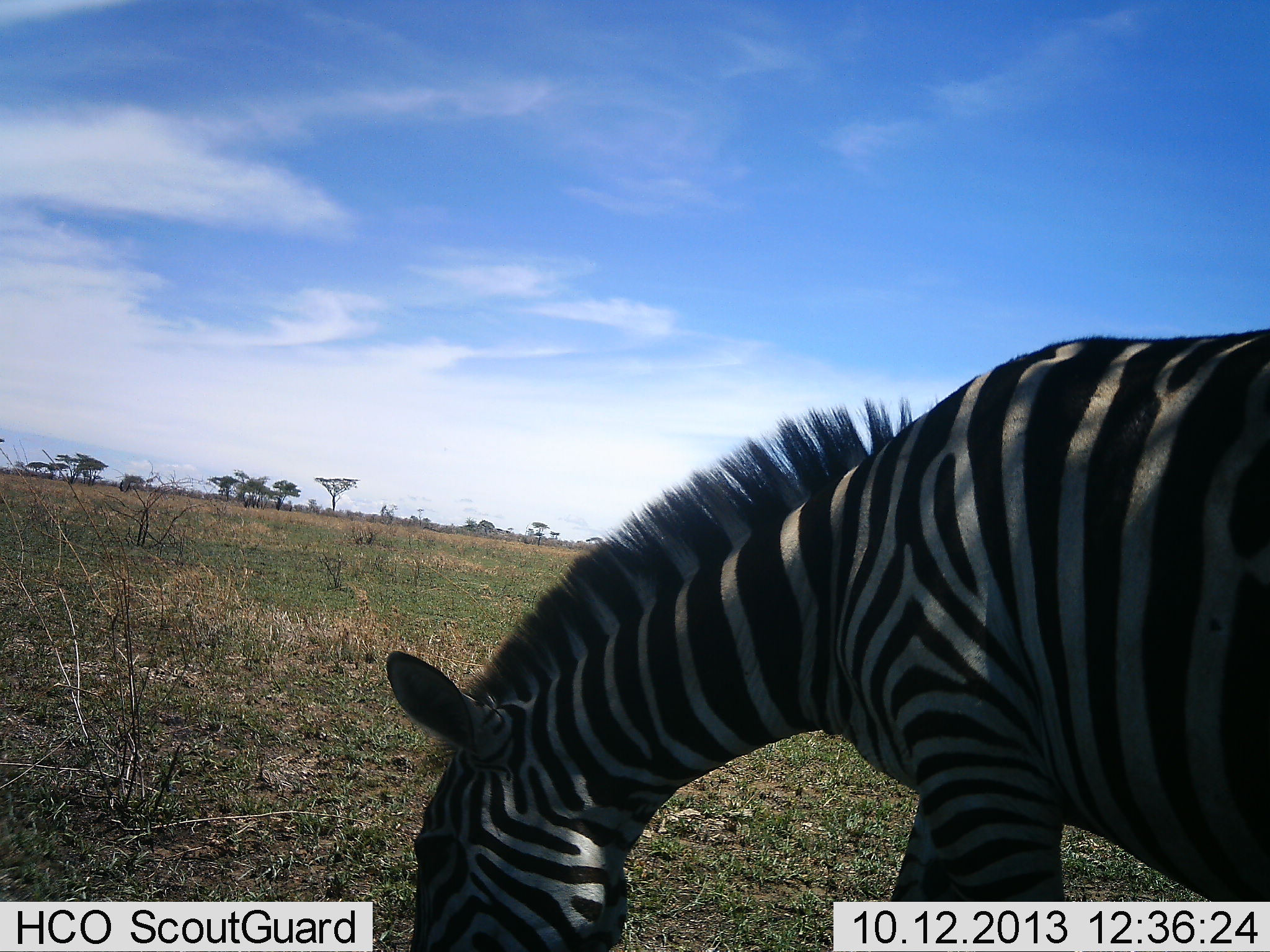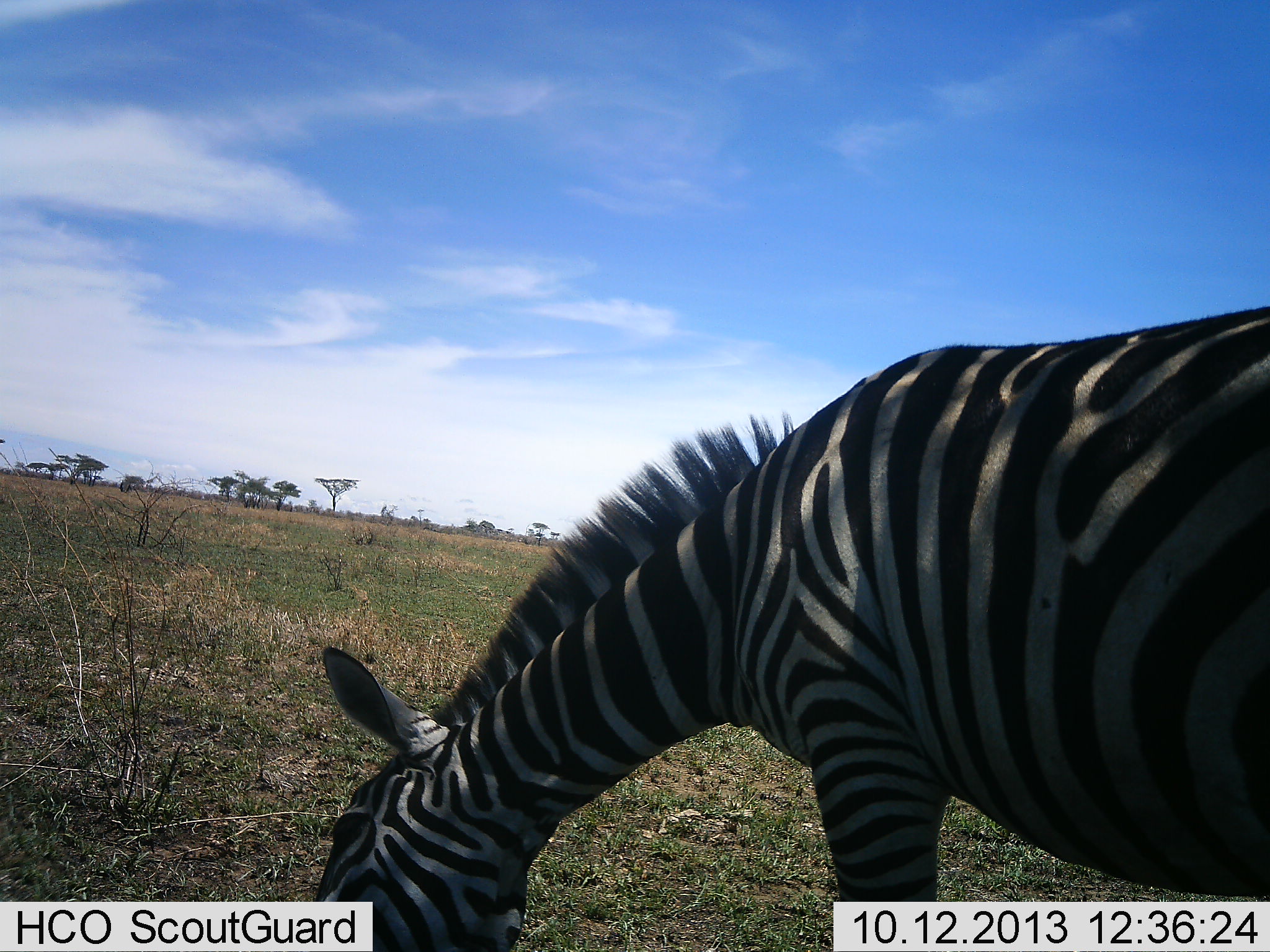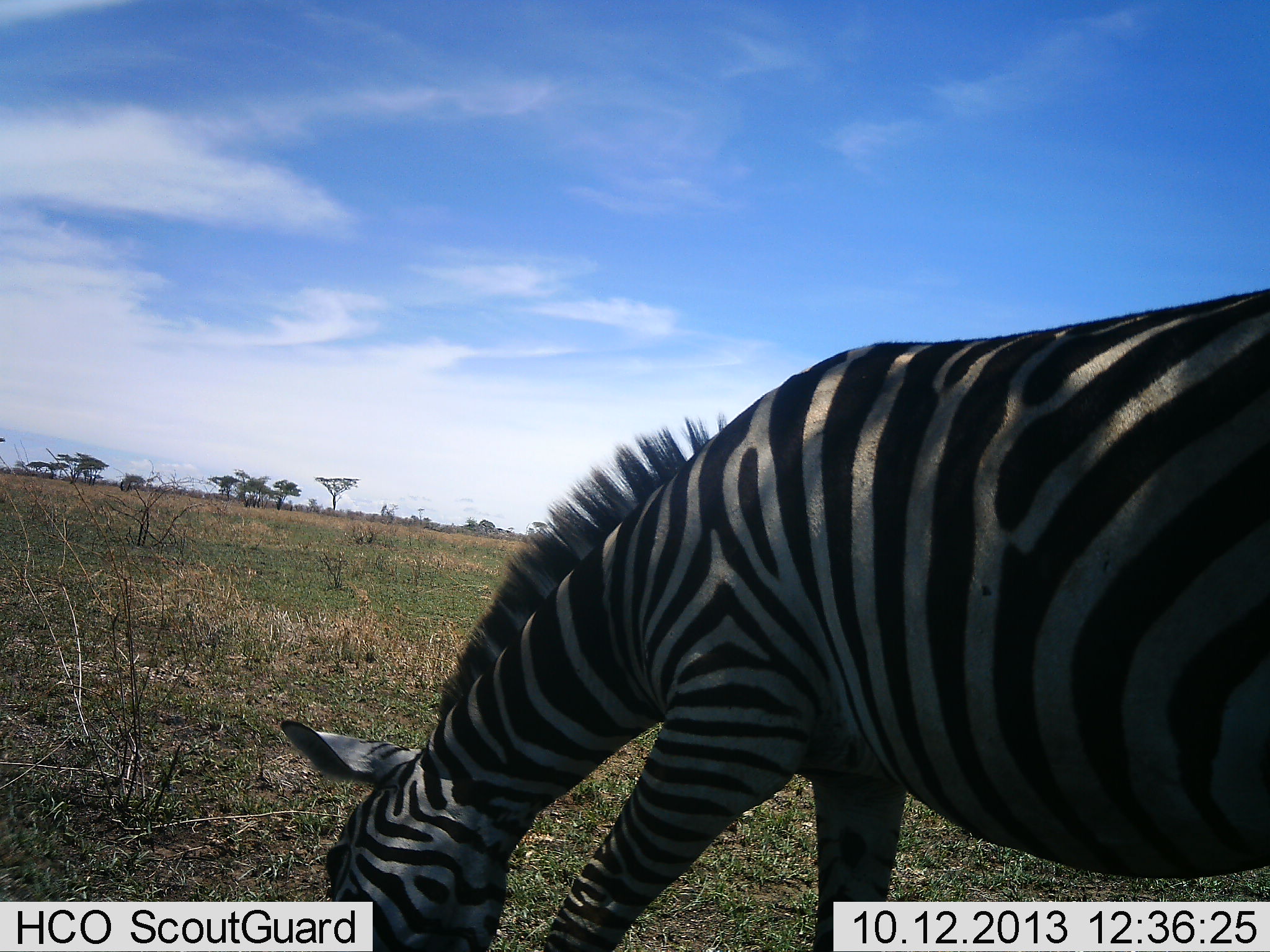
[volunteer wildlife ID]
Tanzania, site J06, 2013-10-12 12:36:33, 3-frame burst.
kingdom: Animalia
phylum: Chordata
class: Mammalia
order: Perissodactyla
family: Equidae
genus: Equus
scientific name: Equus quagga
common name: plains zebra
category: zebra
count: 1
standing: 30%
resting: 0%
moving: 10%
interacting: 0%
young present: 0%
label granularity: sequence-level